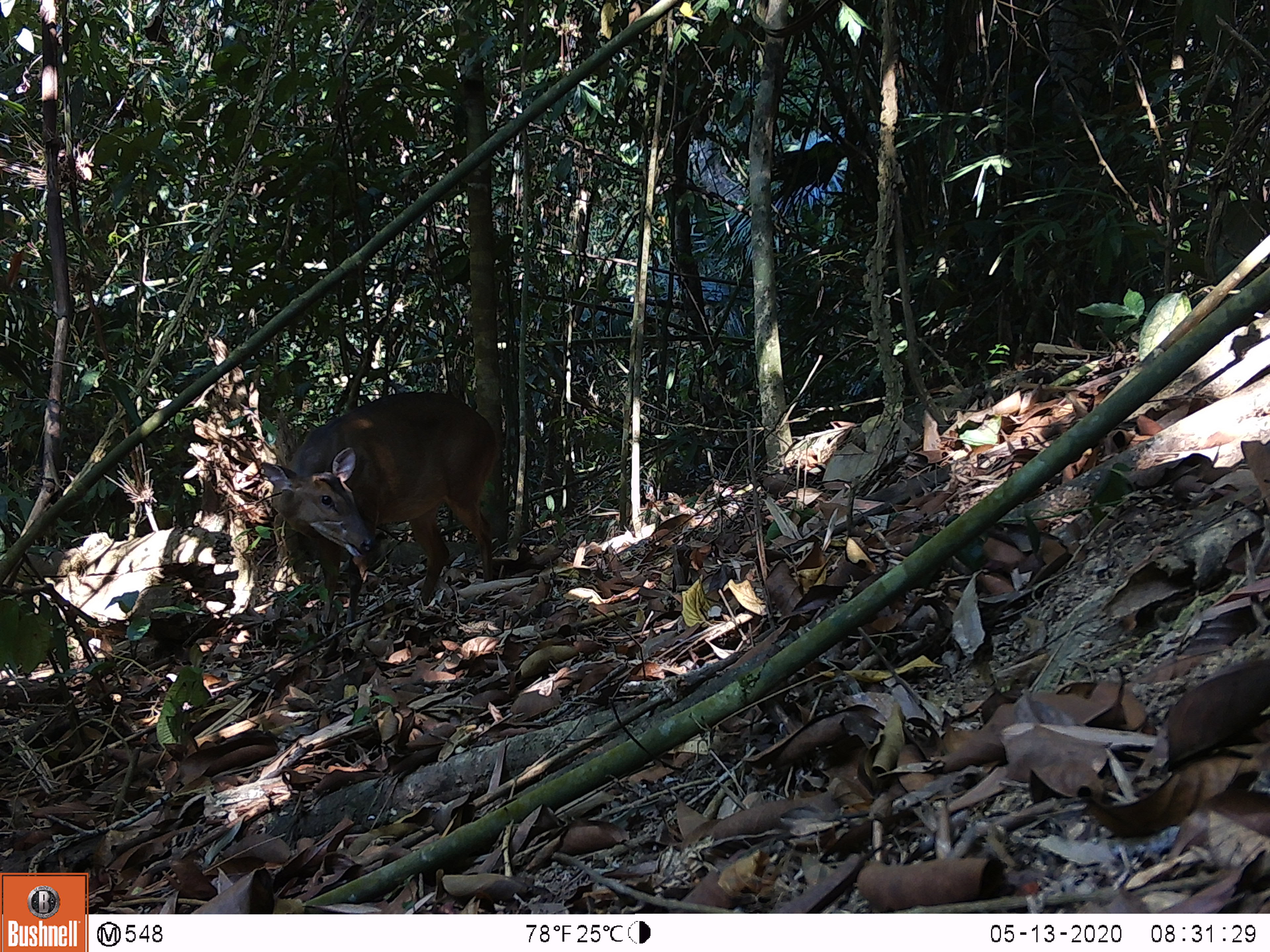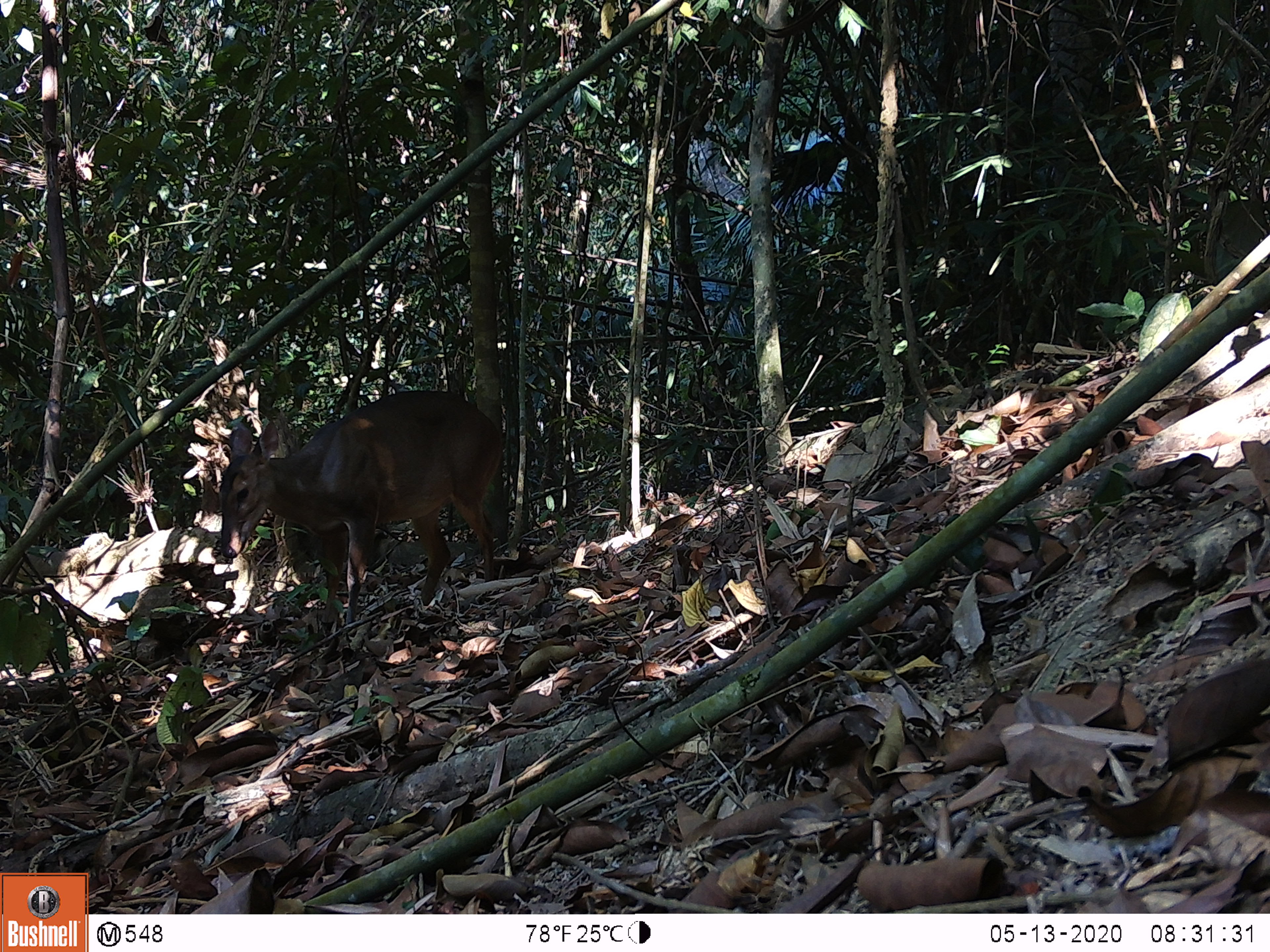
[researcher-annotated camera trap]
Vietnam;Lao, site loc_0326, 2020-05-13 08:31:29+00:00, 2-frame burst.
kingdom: Animalia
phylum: Chordata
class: Mammalia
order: Artiodactyla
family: Cervidae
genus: Muntiacus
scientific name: Muntiacus vuquangensis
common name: large-antlered muntjac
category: large antlered muntjac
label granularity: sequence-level